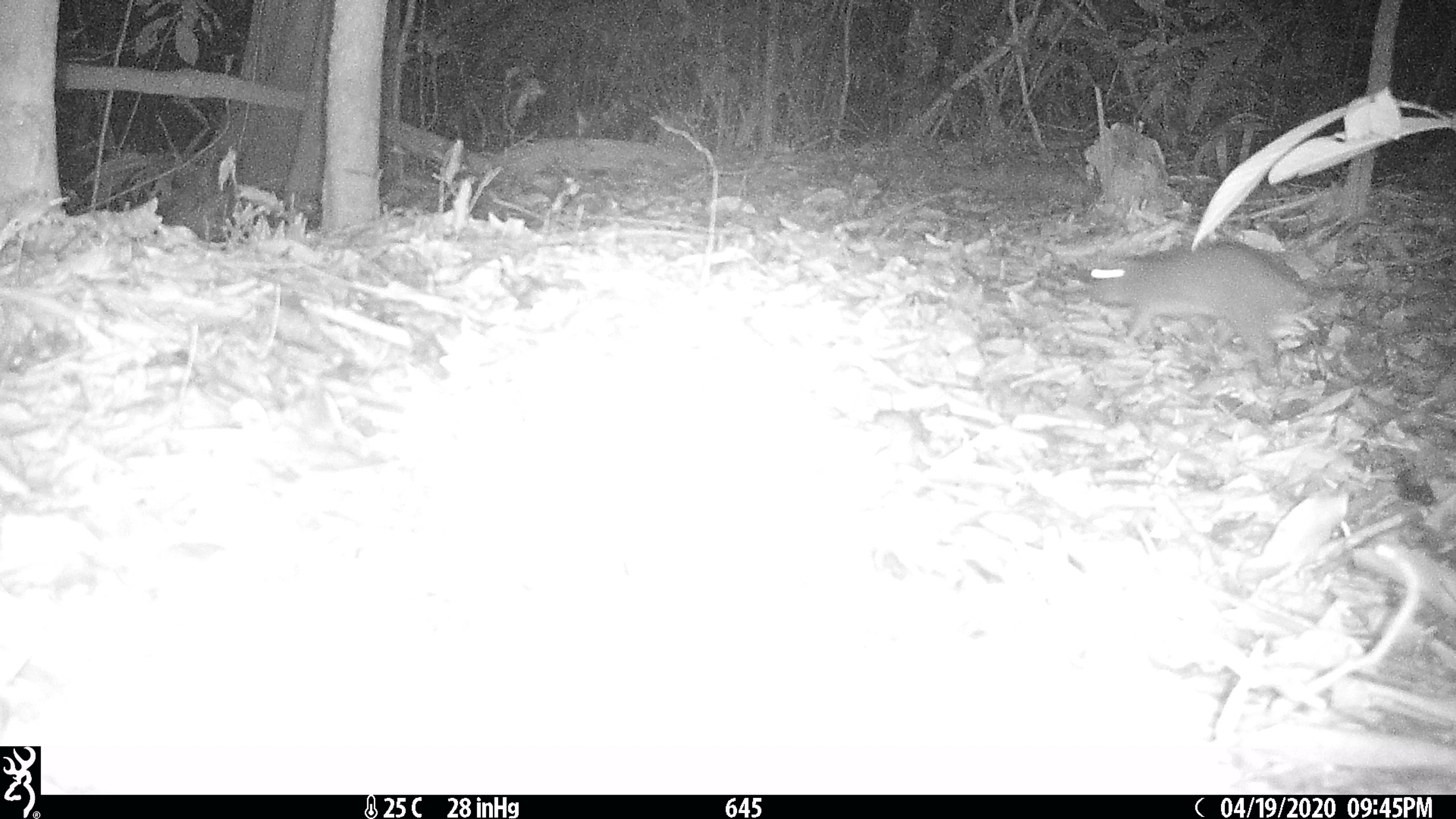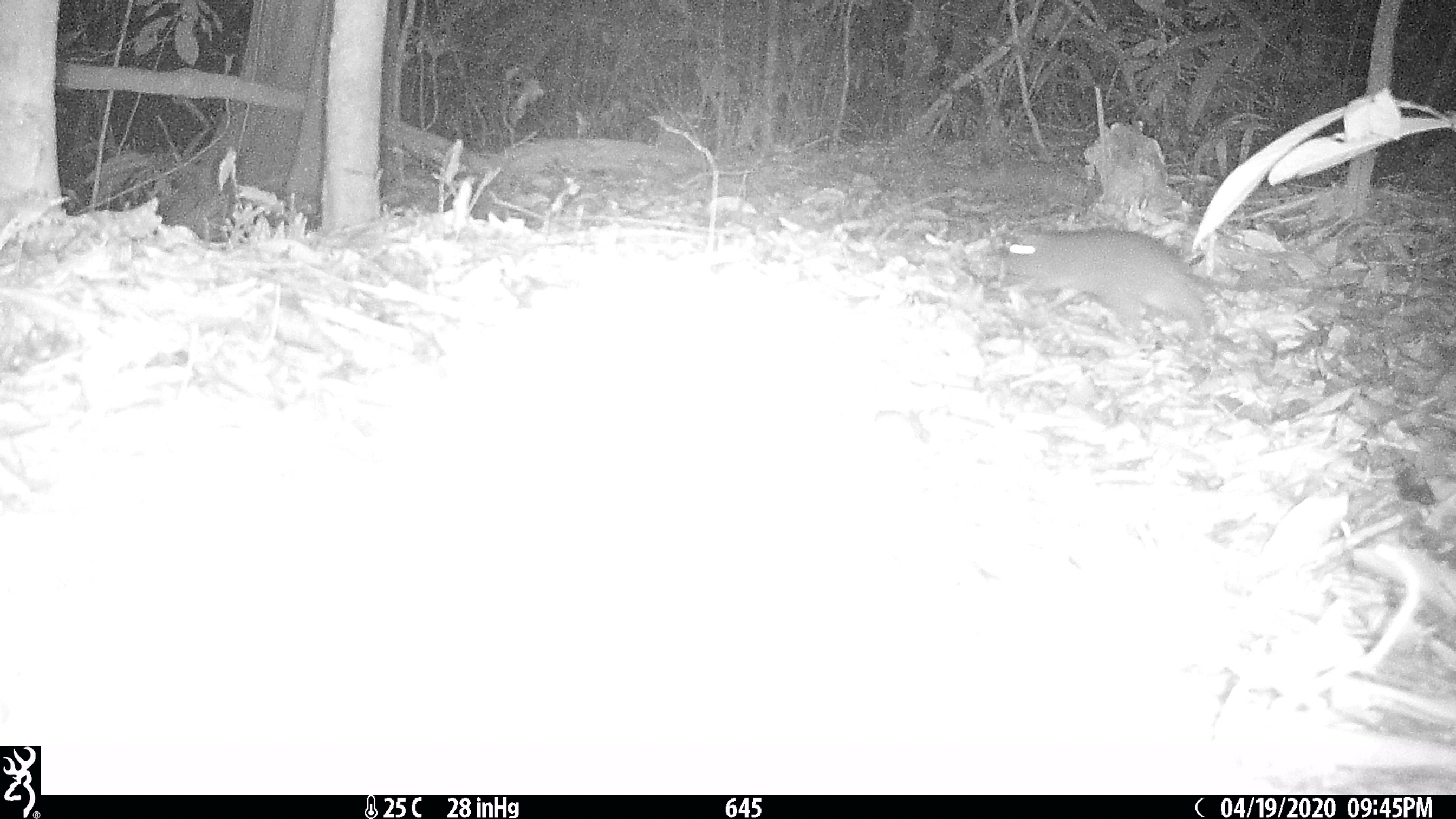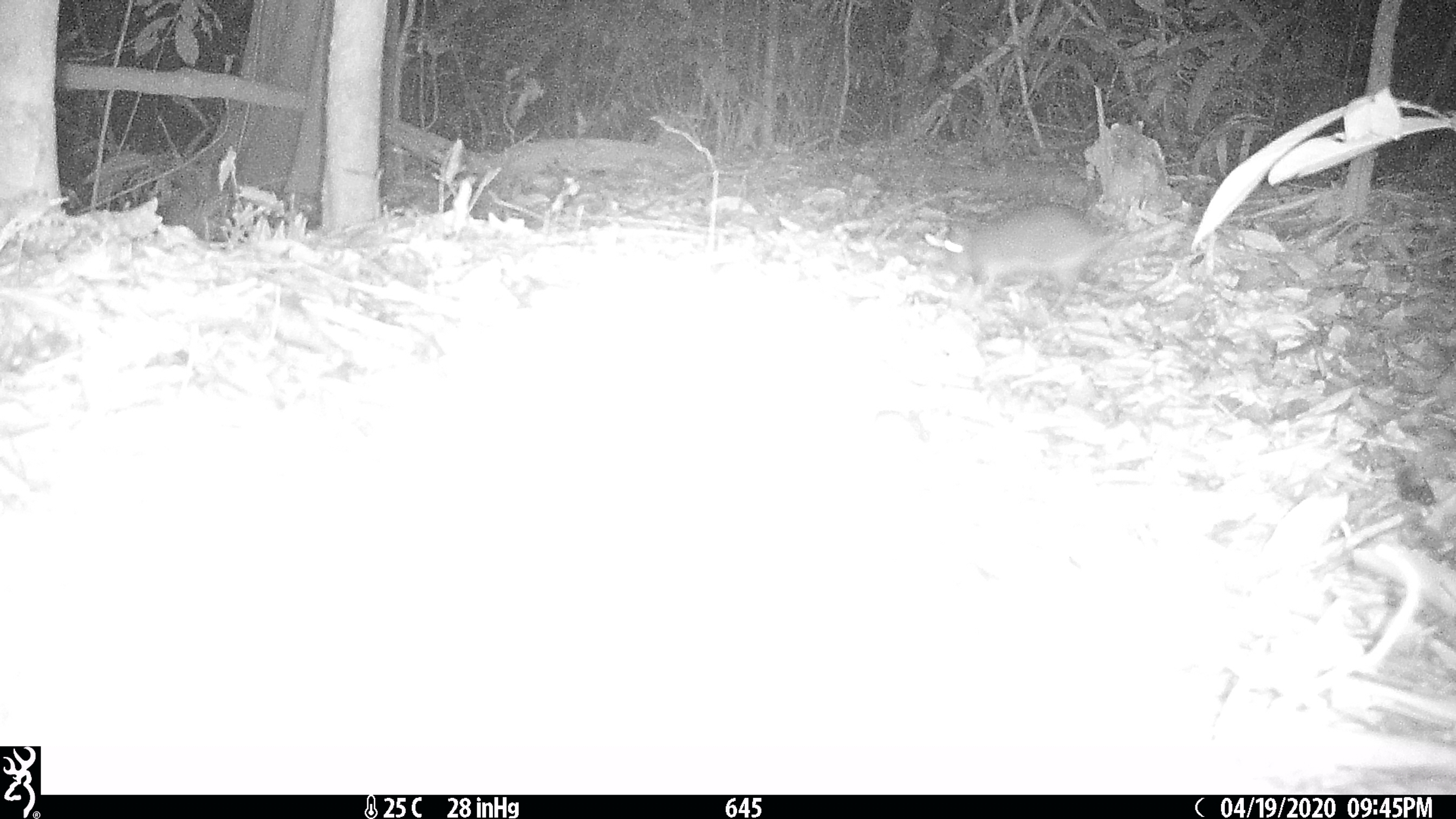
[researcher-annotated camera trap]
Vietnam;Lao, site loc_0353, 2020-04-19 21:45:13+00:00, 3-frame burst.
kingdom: Animalia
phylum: Chordata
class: Mammalia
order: Rodentia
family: Muridae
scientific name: Muridae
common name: old-world mice and rats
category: unidentified murid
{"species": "unidentified murid (old-world mice and rats) (Muridae)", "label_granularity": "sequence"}